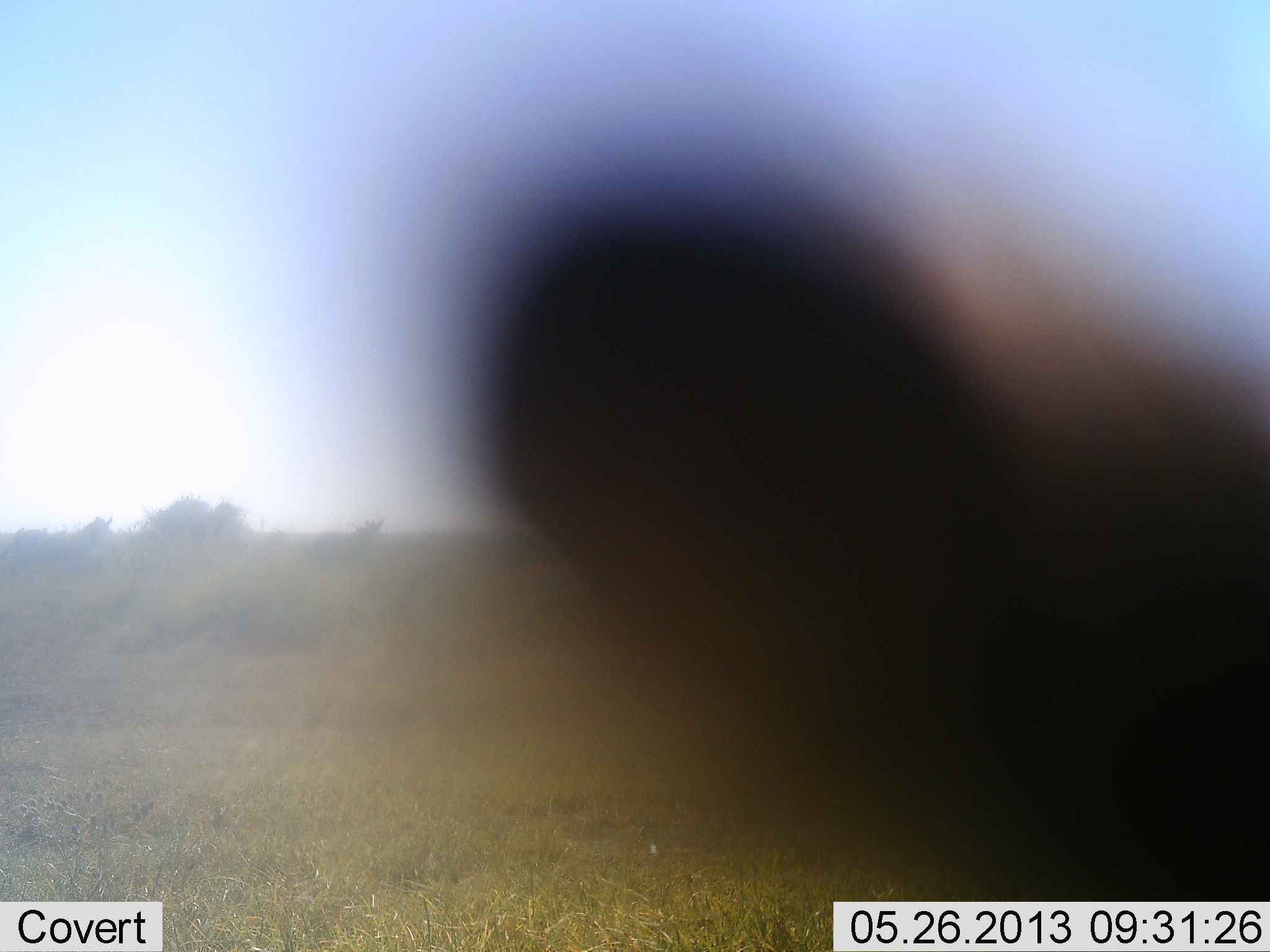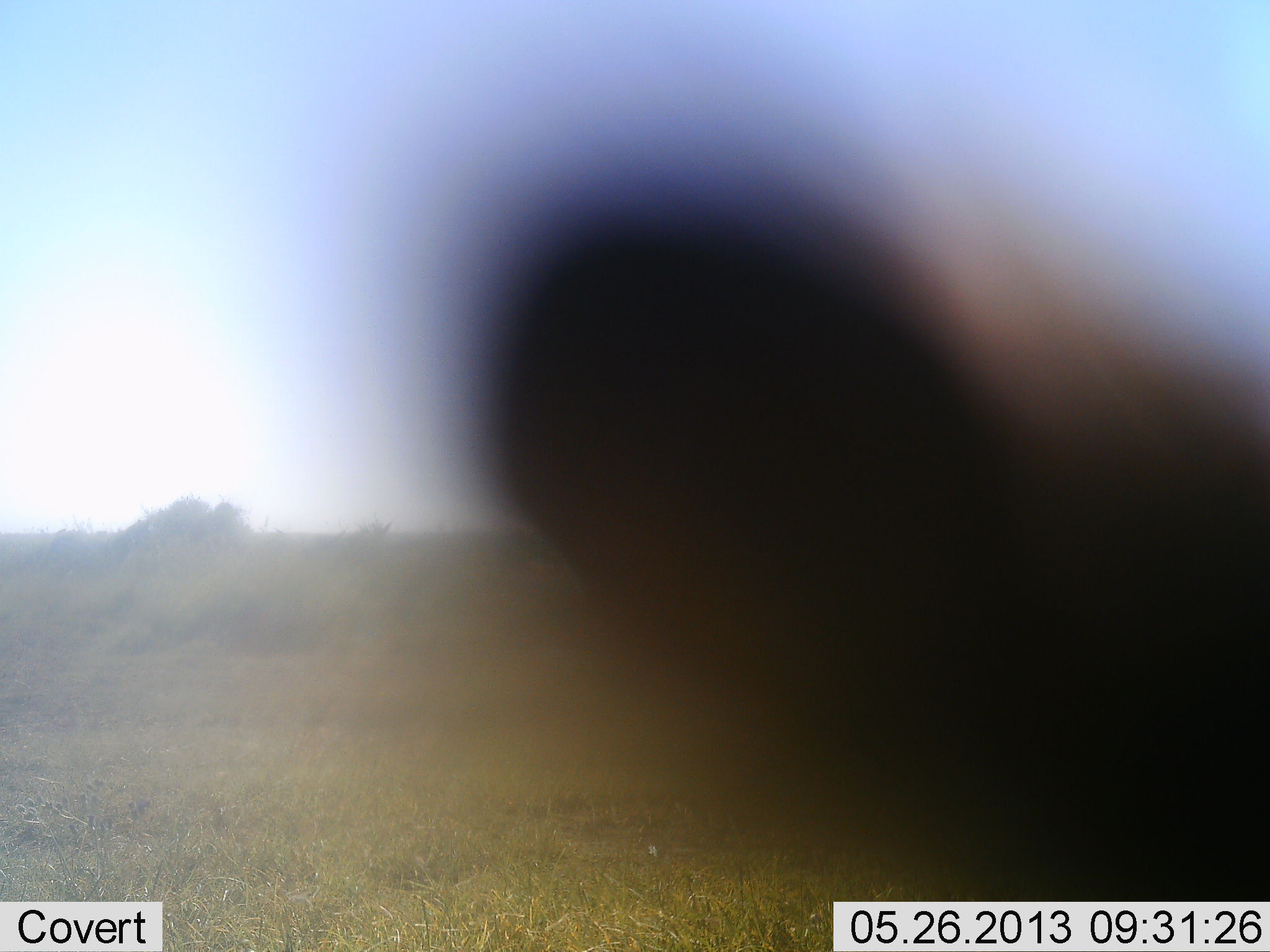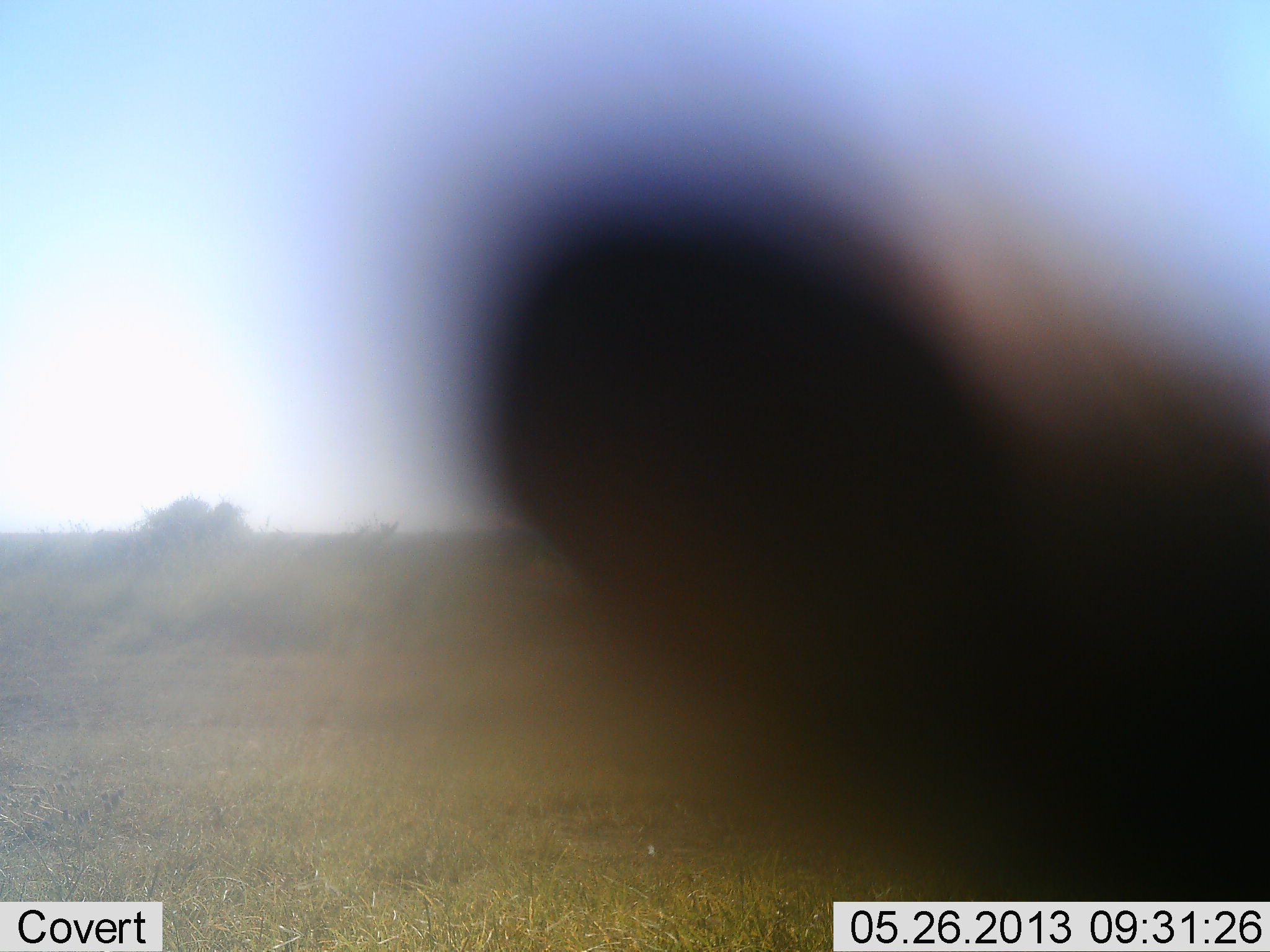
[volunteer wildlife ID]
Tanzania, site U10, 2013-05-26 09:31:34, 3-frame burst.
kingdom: Animalia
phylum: Chordata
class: Mammalia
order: Perissodactyla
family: Equidae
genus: Equus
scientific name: Equus quagga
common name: plains zebra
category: zebra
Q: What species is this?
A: Zebra (plains zebra) (Equus quagga).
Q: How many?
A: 2.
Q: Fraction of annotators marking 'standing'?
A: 29%.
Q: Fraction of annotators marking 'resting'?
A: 0%.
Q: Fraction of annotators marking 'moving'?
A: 100%.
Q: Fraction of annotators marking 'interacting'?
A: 0%.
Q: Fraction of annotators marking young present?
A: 0%.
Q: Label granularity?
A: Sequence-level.